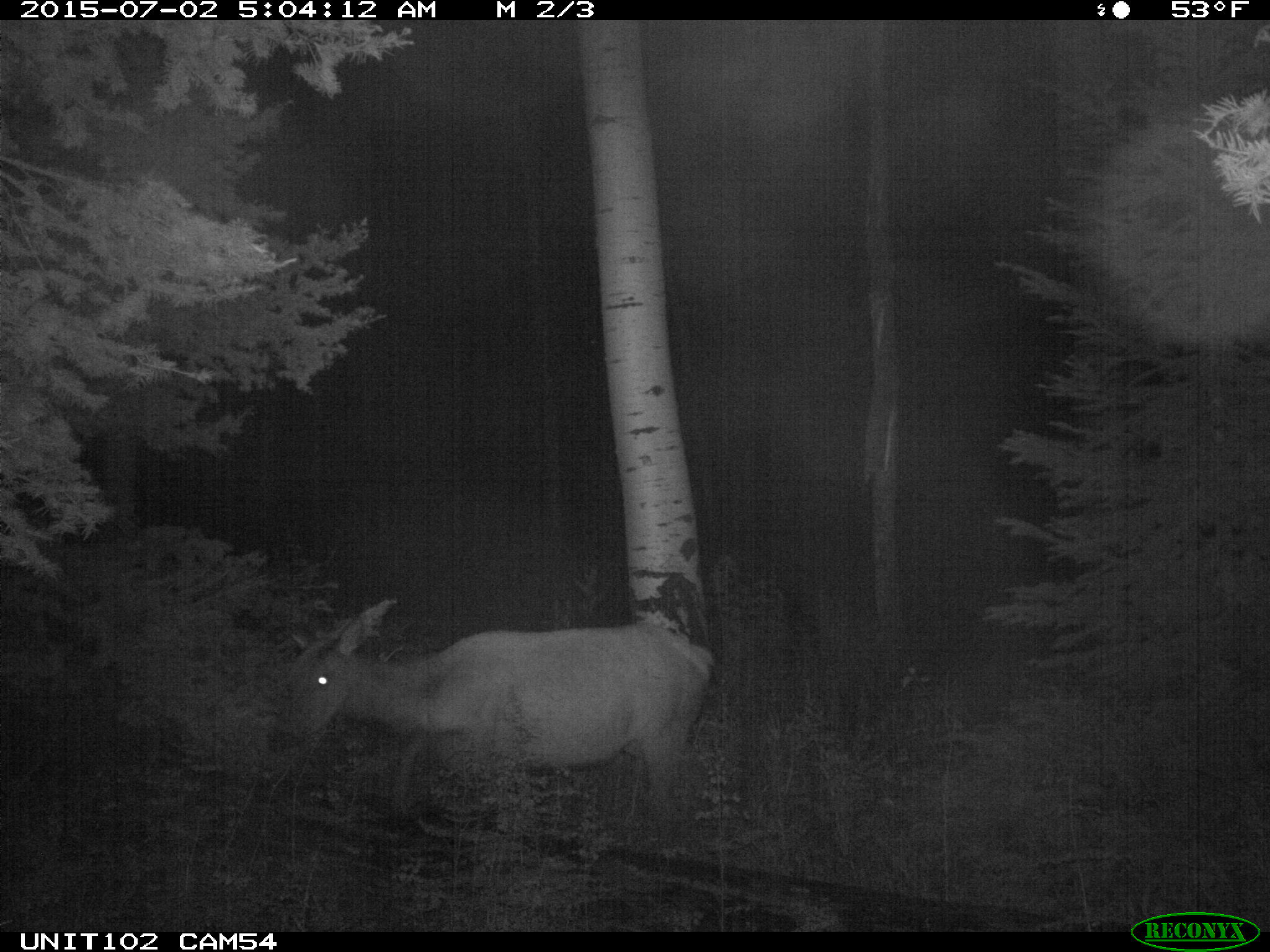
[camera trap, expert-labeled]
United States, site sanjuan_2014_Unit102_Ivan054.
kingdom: Animalia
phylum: Chordata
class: Mammalia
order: Artiodactyla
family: Cervidae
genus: Cervus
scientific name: Cervus elaphus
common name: red deer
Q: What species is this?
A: Cervus elaphus (red deer).